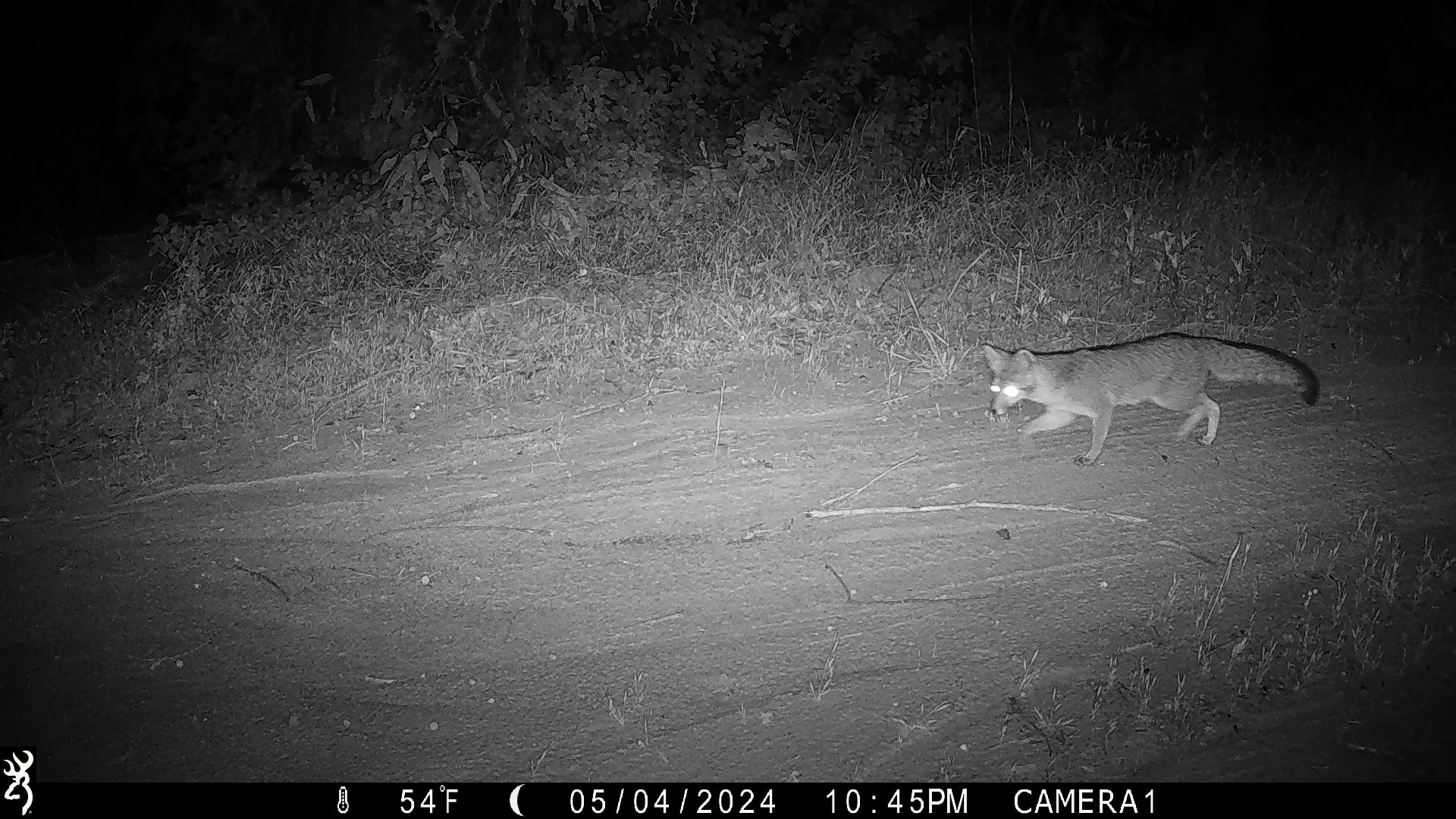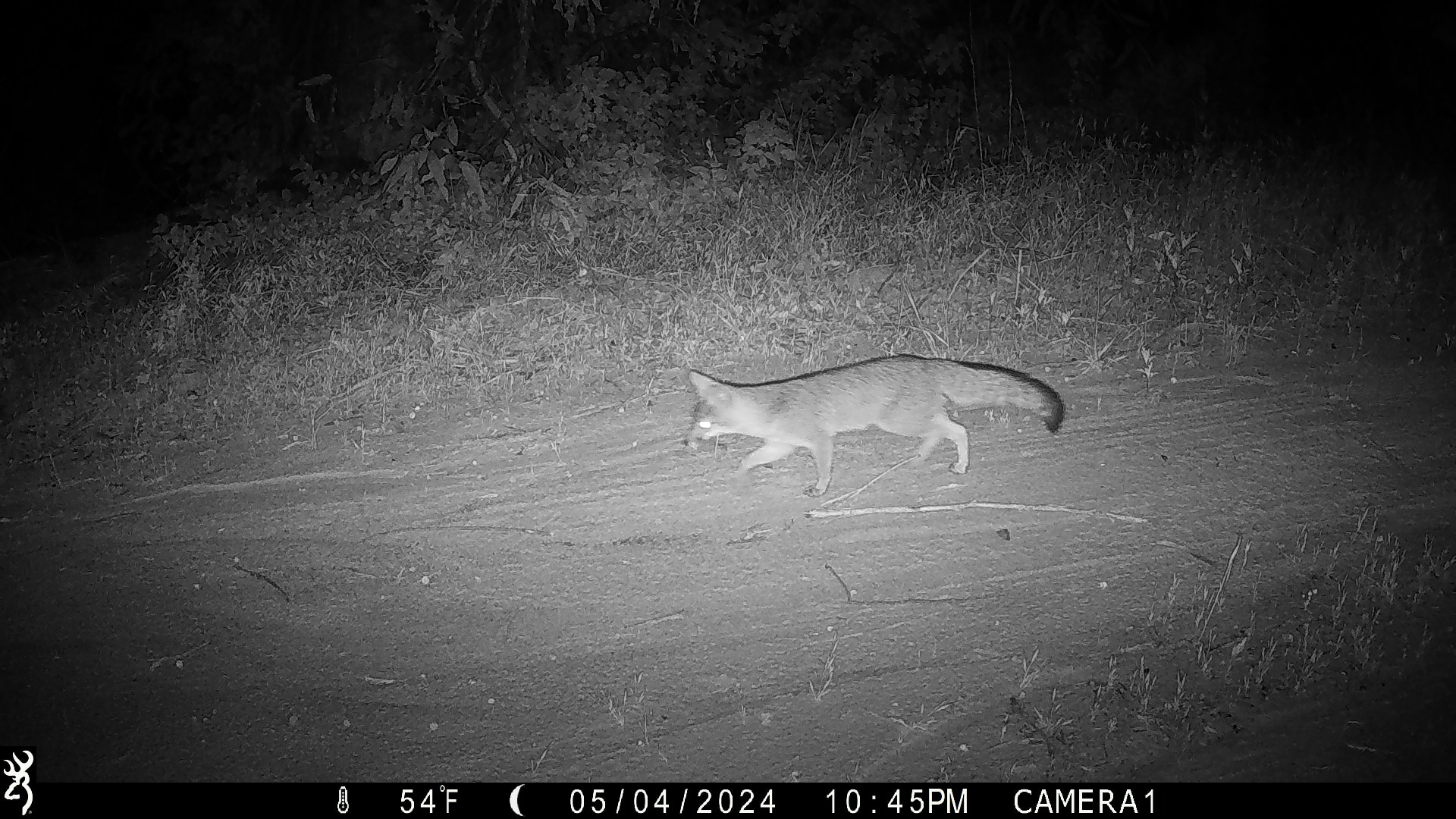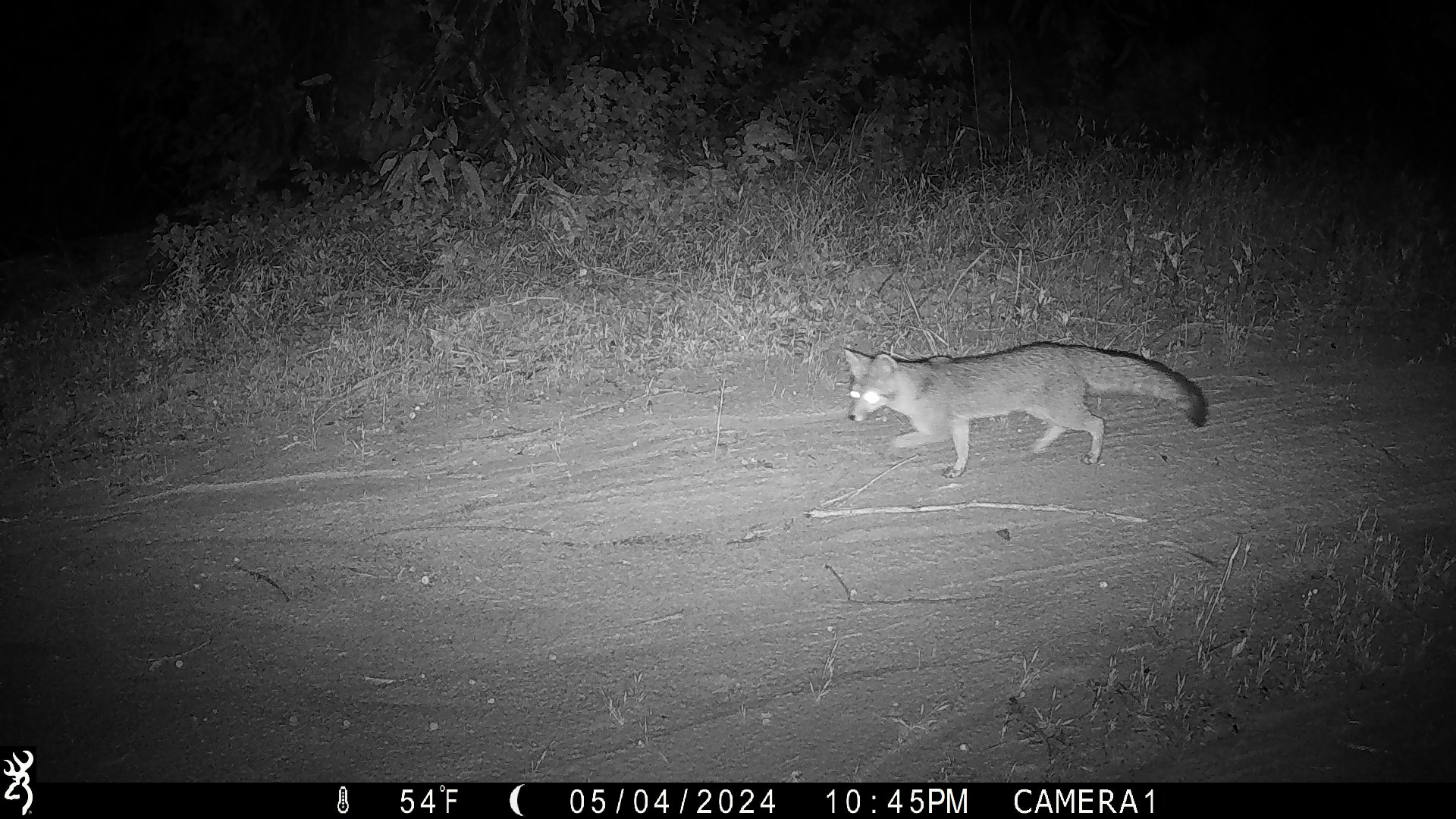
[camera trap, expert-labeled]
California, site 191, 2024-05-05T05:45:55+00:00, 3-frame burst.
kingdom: Animalia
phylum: Chordata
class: Mammalia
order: Carnivora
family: Canidae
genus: Urocyon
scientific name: Urocyon cinereoargenteus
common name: gray fox